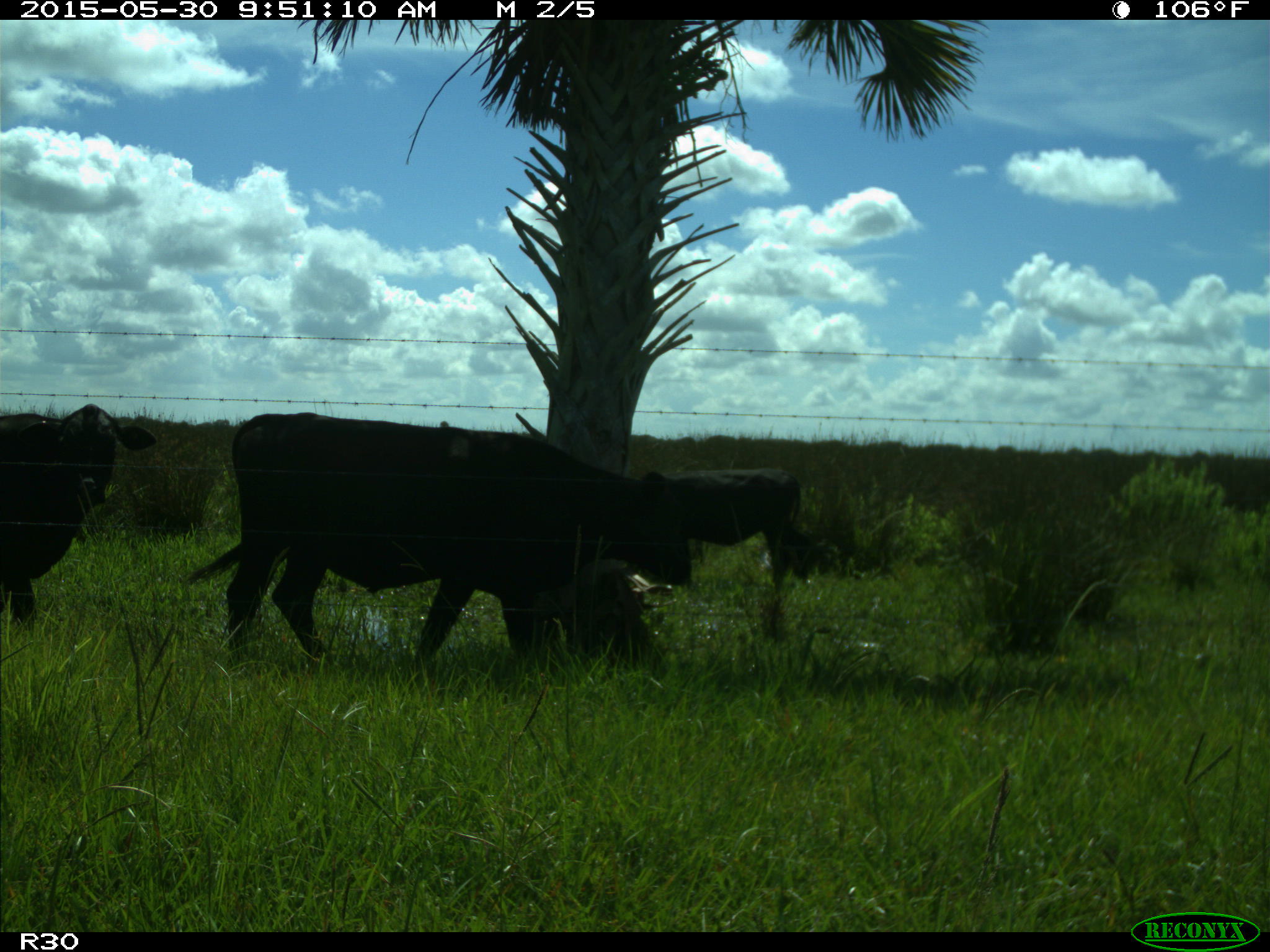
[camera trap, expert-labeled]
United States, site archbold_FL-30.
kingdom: Animalia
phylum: Chordata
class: Mammalia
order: Artiodactyla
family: Bovidae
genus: Bos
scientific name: Bos taurus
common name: domestic cow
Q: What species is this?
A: Bos taurus (domestic cow).